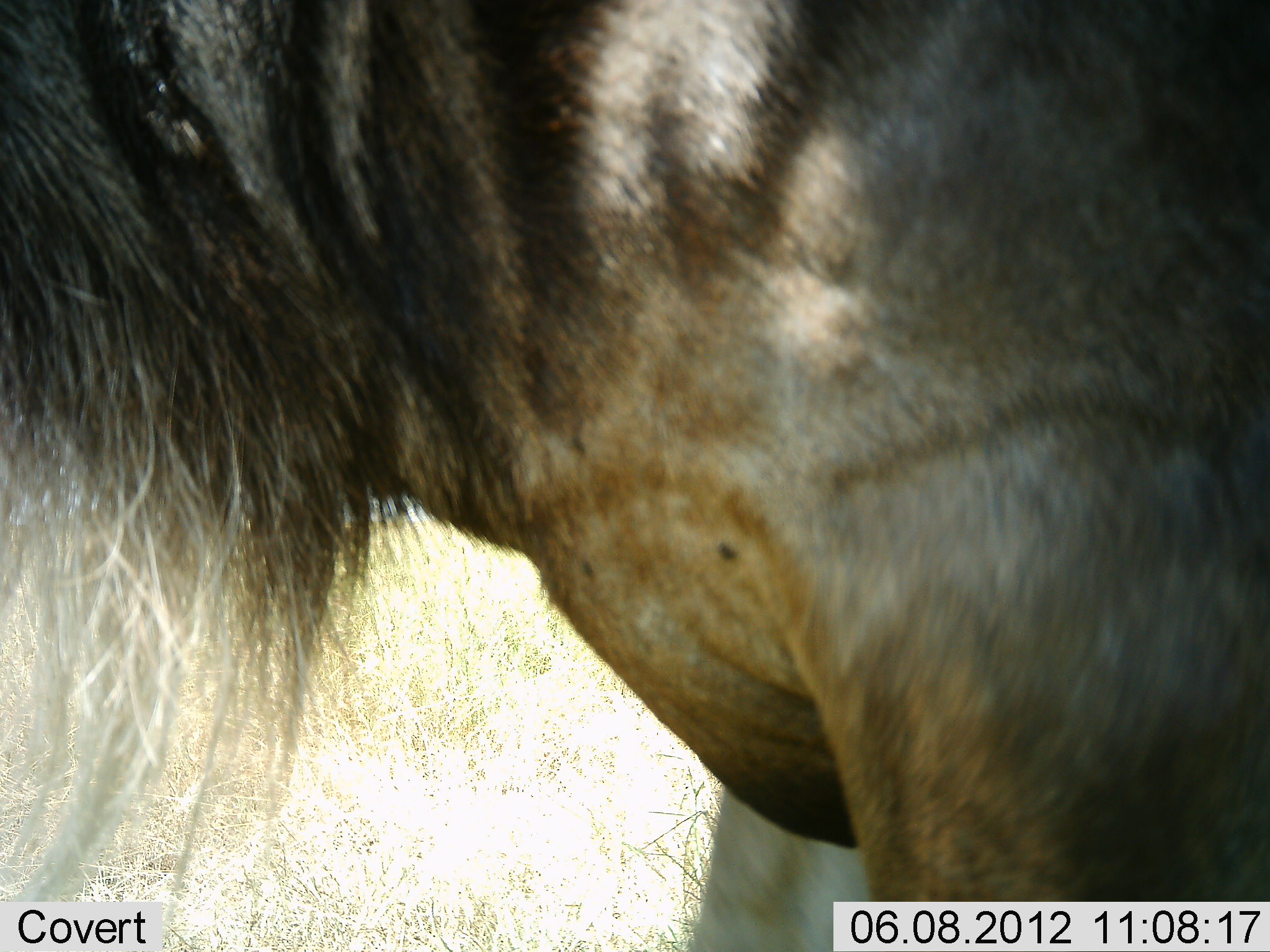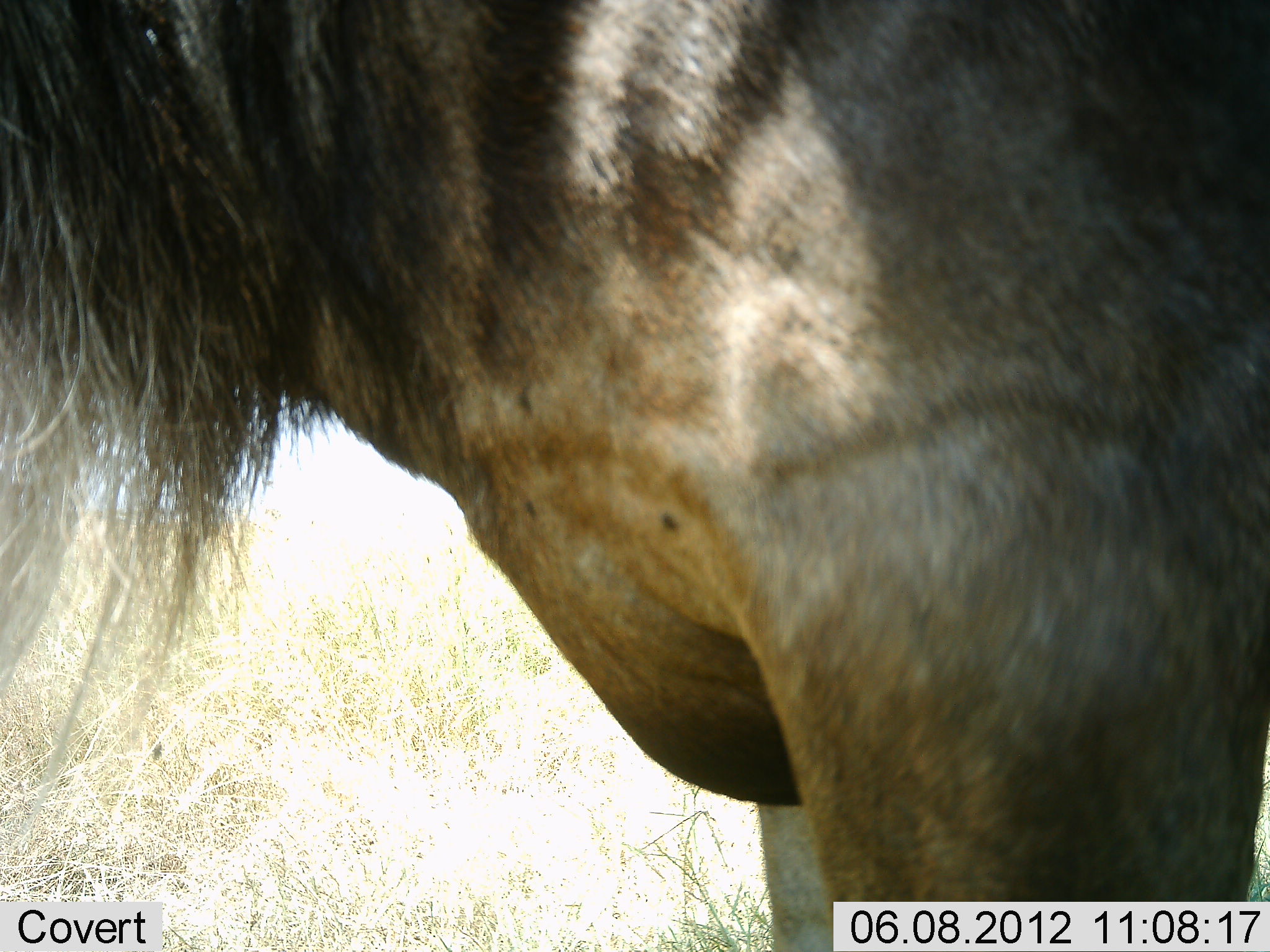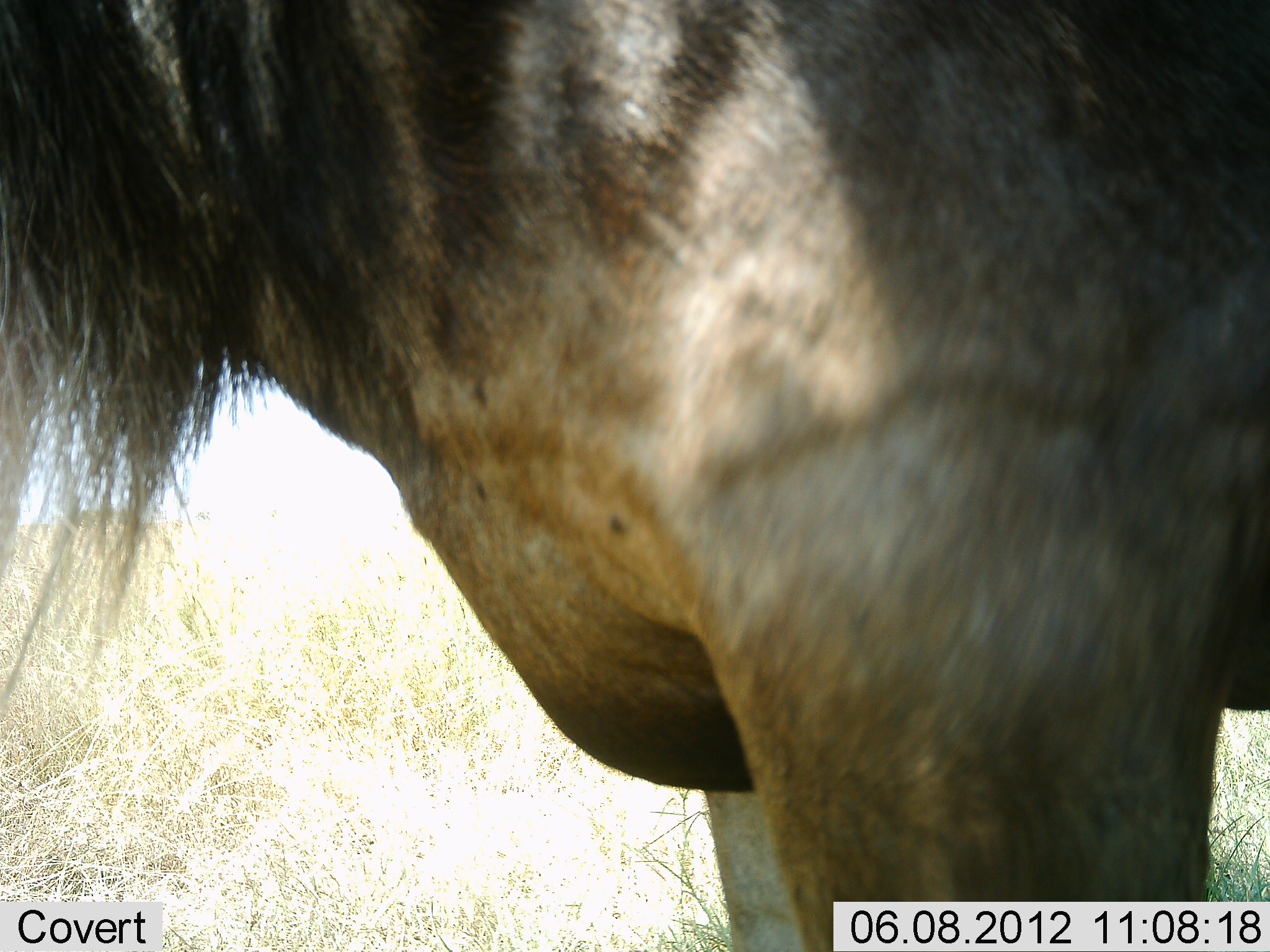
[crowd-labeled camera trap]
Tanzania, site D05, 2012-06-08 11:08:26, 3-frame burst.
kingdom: Animalia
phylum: Chordata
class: Mammalia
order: Artiodactyla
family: Bovidae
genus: Connochaetes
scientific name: Connochaetes taurinus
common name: blue wildebeest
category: wildebeest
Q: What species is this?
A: Wildebeest (blue wildebeest) (Connochaetes taurinus).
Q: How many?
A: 1.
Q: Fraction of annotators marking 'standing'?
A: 80%.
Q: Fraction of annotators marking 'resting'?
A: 10%.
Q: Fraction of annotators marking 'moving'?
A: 20%.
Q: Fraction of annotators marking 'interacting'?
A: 0%.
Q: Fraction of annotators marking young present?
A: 0%.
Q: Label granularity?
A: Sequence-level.